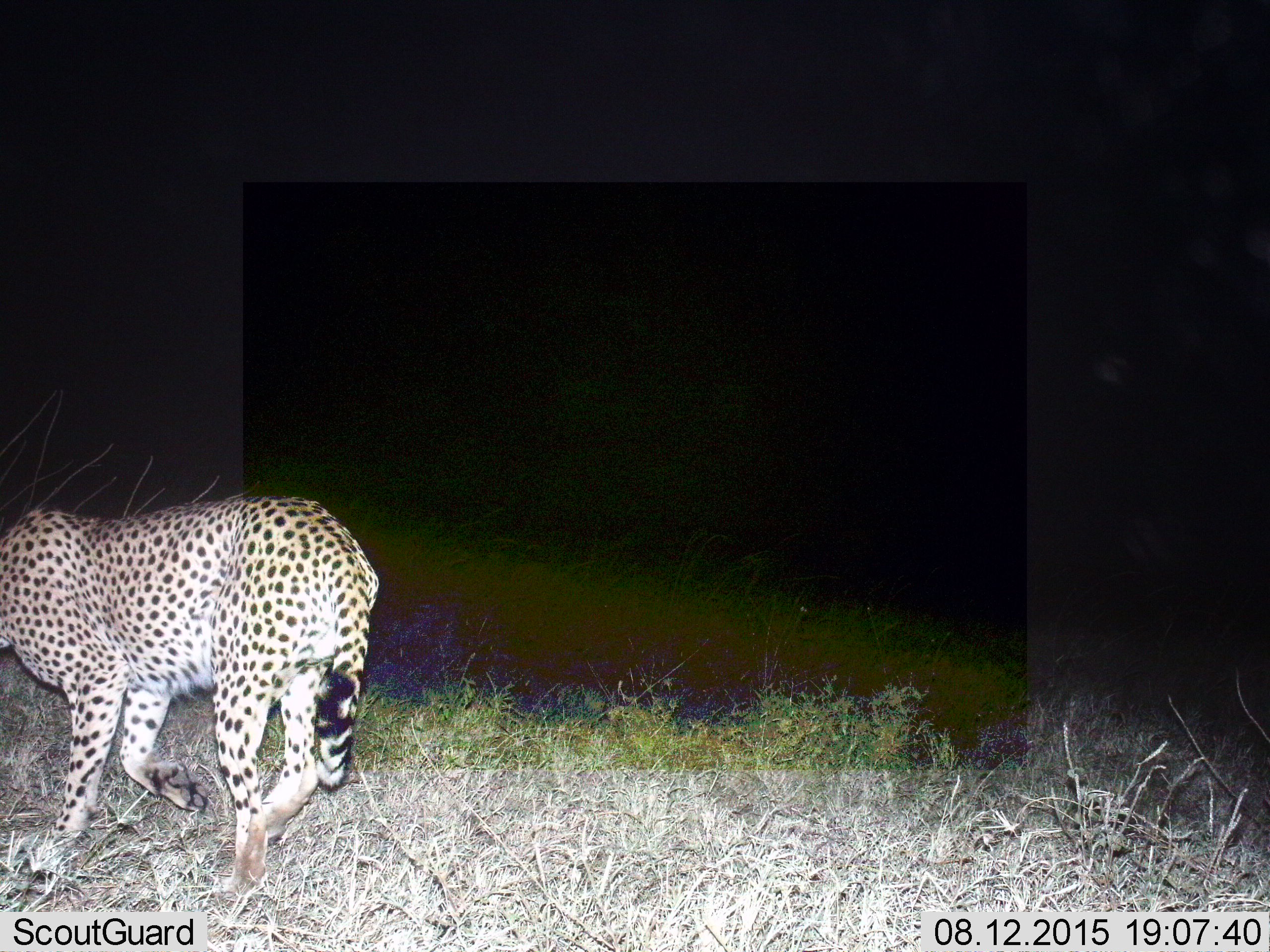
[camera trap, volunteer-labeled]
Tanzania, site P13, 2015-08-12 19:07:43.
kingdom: Animalia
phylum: Chordata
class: Mammalia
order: Carnivora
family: Felidae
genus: Acinonyx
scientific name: Acinonyx jubatus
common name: cheetah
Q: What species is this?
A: Cheetah (Acinonyx jubatus).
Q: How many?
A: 1.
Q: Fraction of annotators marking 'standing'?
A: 14%.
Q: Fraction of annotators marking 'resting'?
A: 0%.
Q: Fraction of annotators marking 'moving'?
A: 86%.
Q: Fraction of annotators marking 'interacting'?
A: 0%.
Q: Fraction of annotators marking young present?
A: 0%.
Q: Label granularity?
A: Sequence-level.